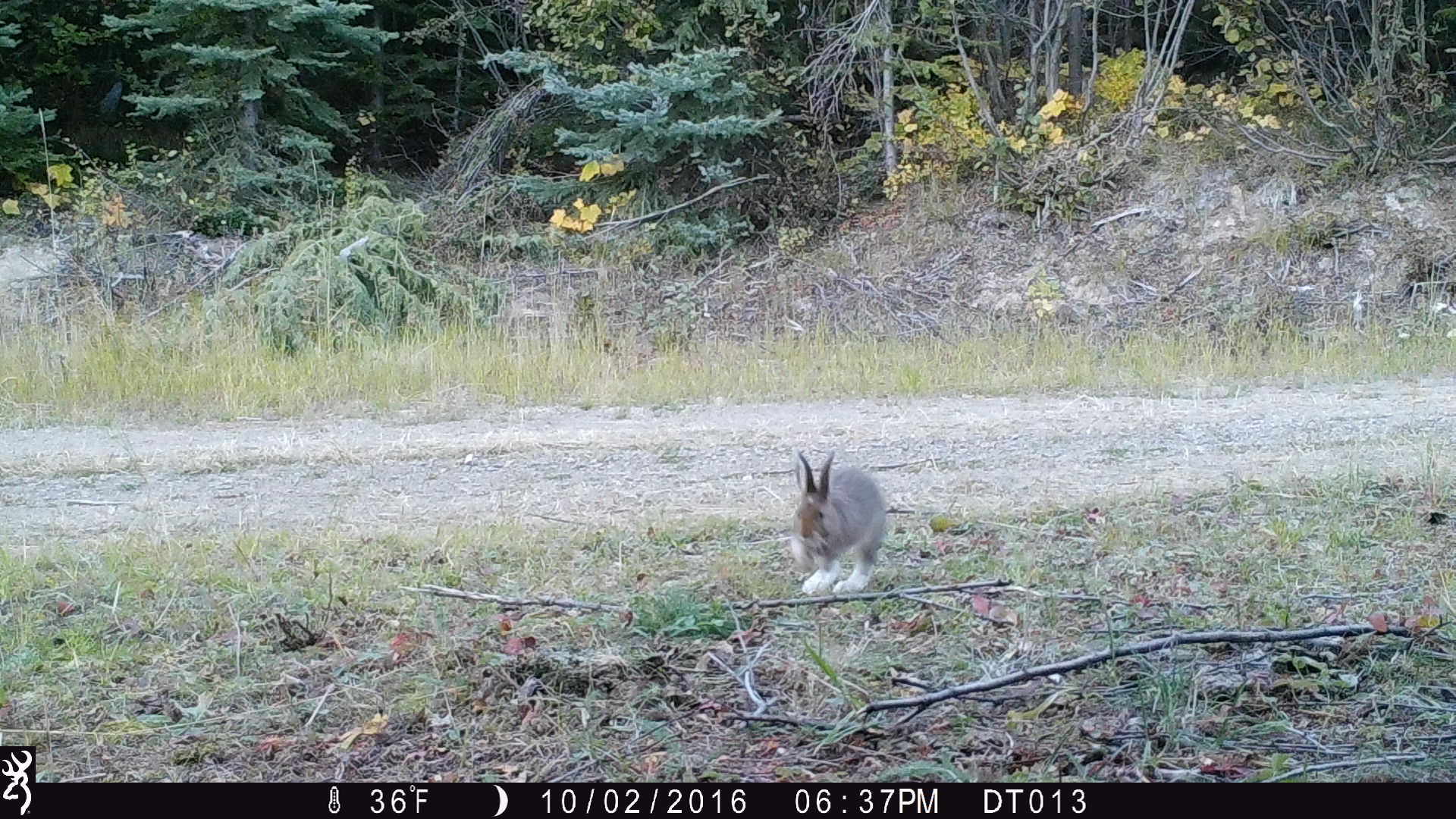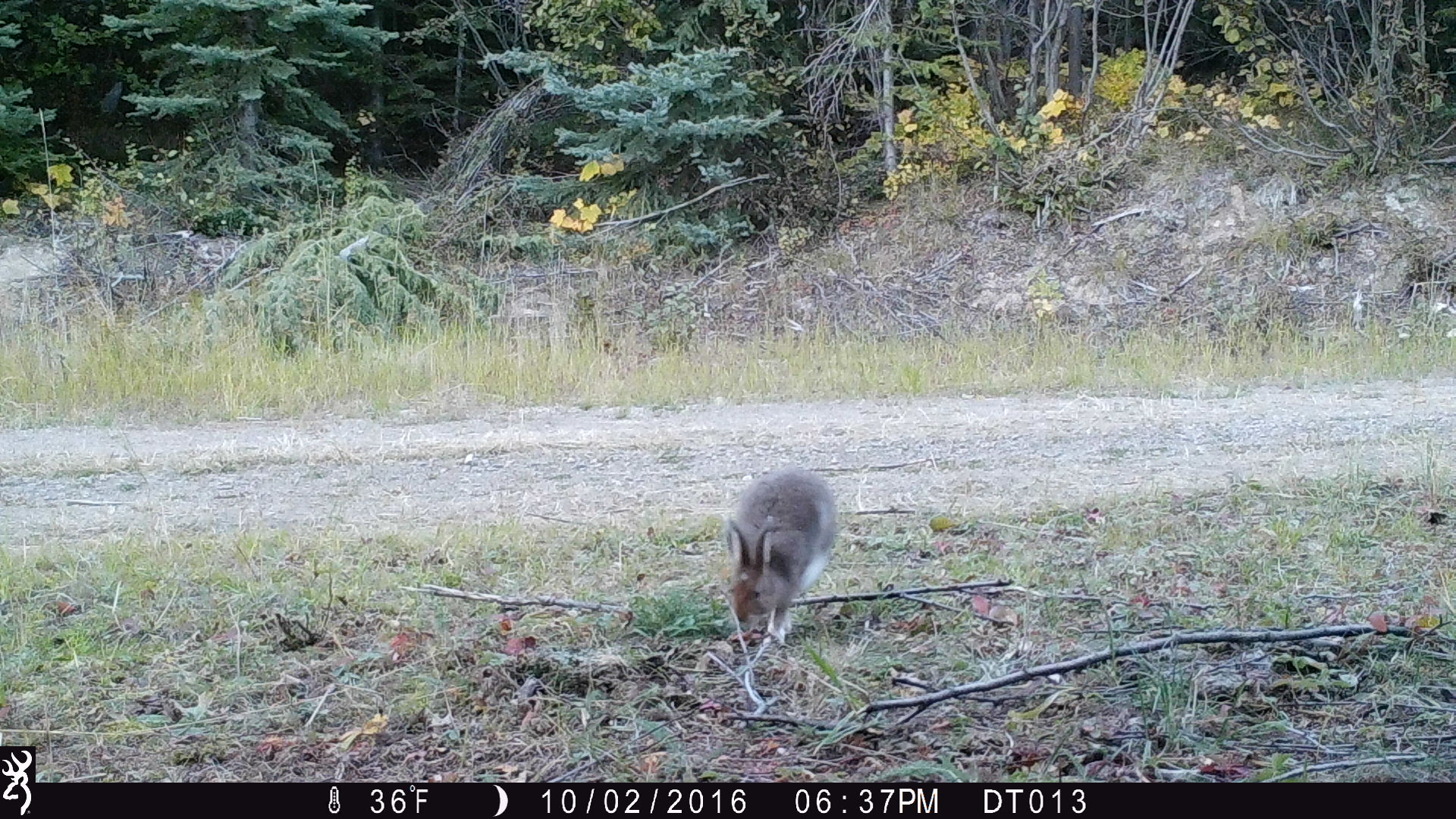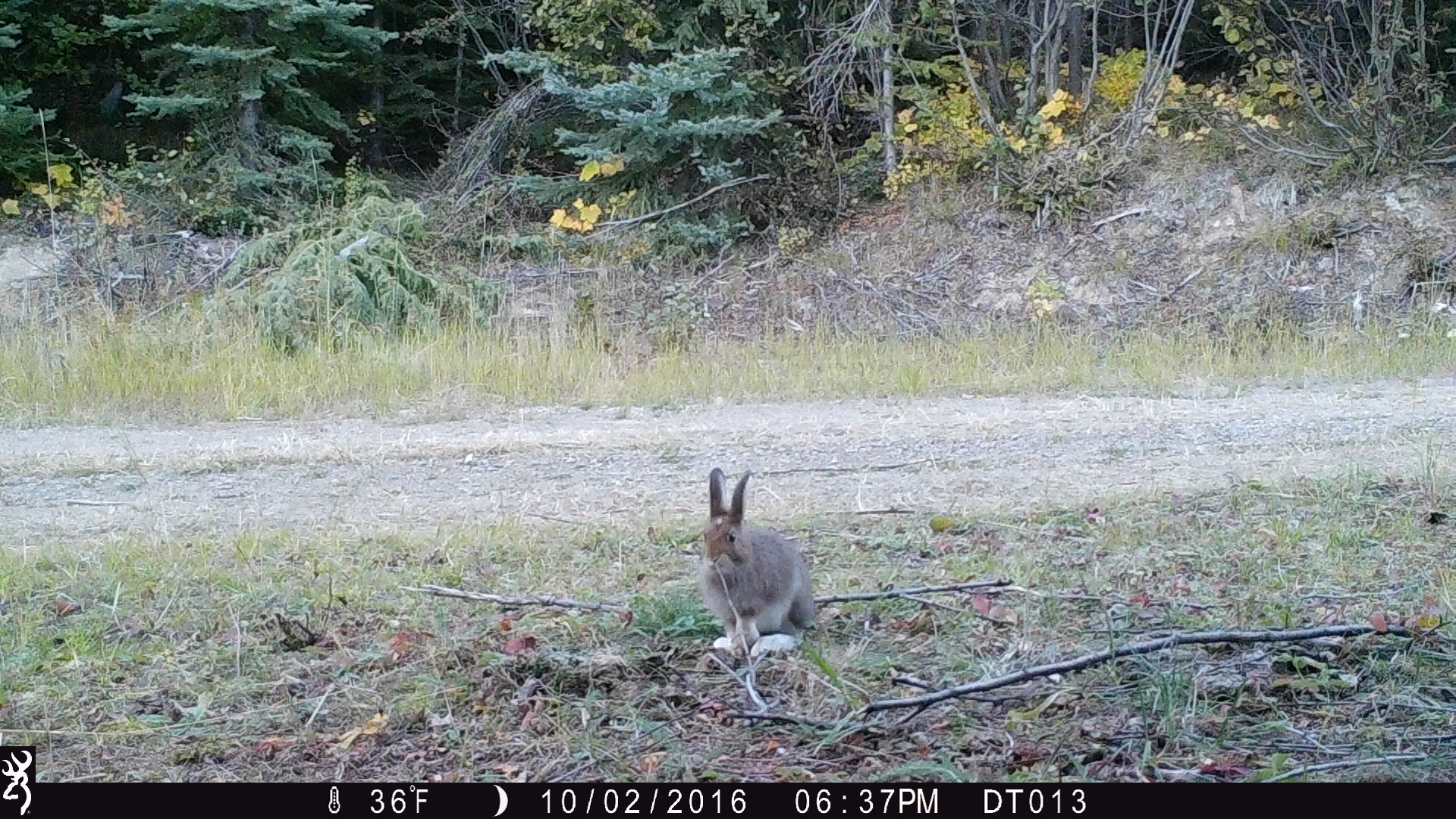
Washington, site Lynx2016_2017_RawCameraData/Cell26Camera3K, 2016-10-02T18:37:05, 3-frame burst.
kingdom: Animalia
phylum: Chordata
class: Mammalia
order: Lagomorpha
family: Leporidae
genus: Lepus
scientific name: Lepus americanus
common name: snowshoe hare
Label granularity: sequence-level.